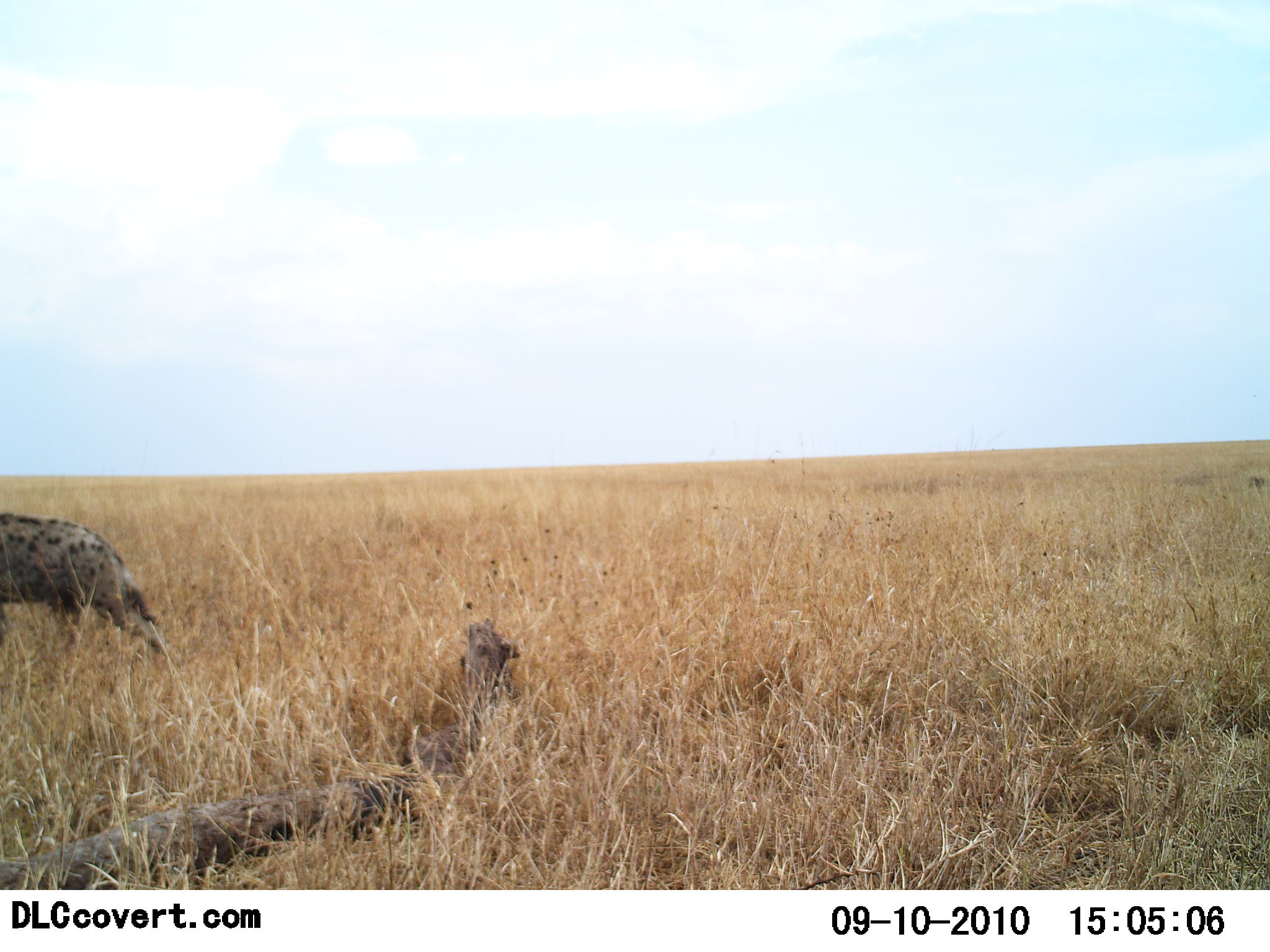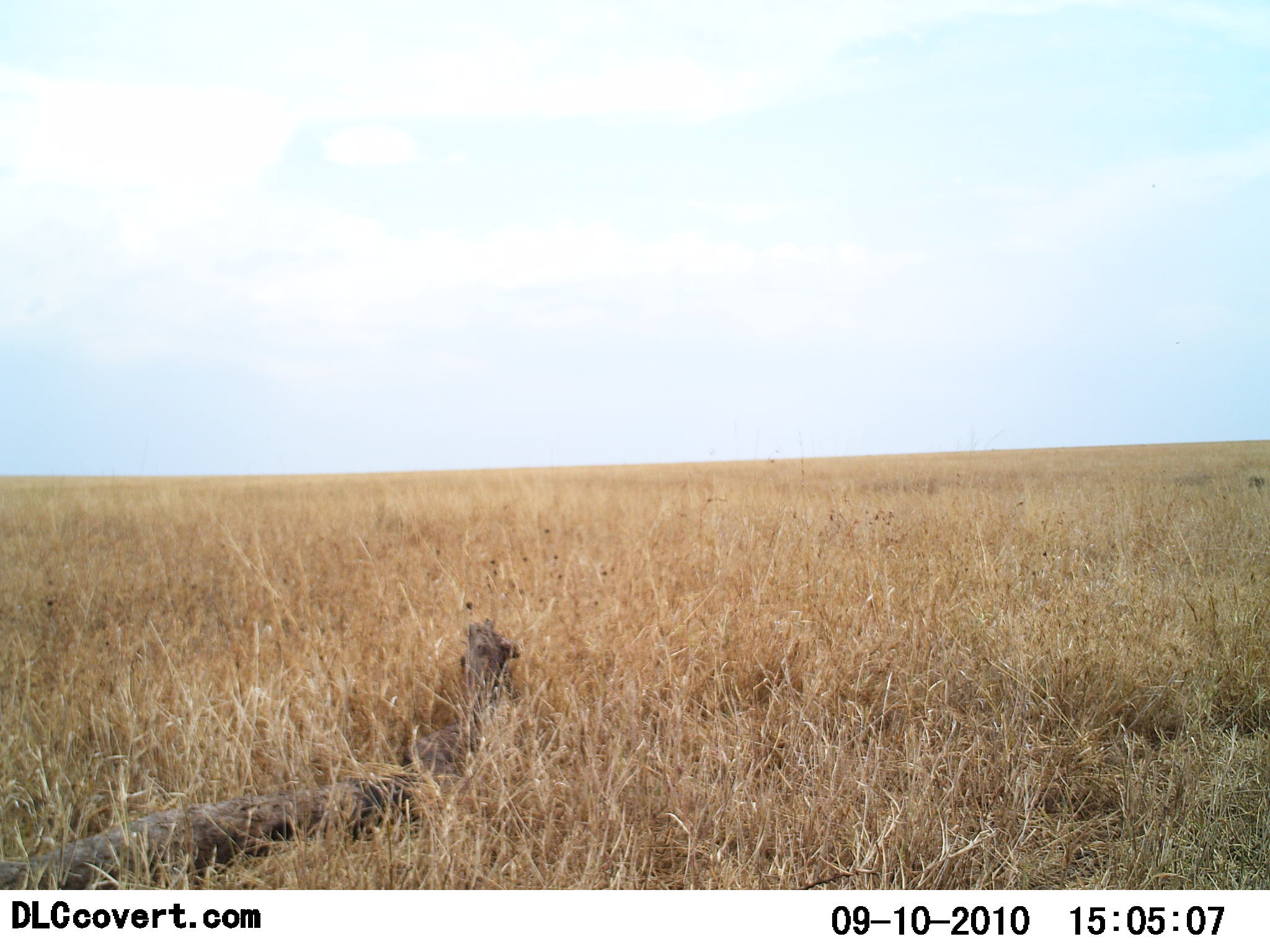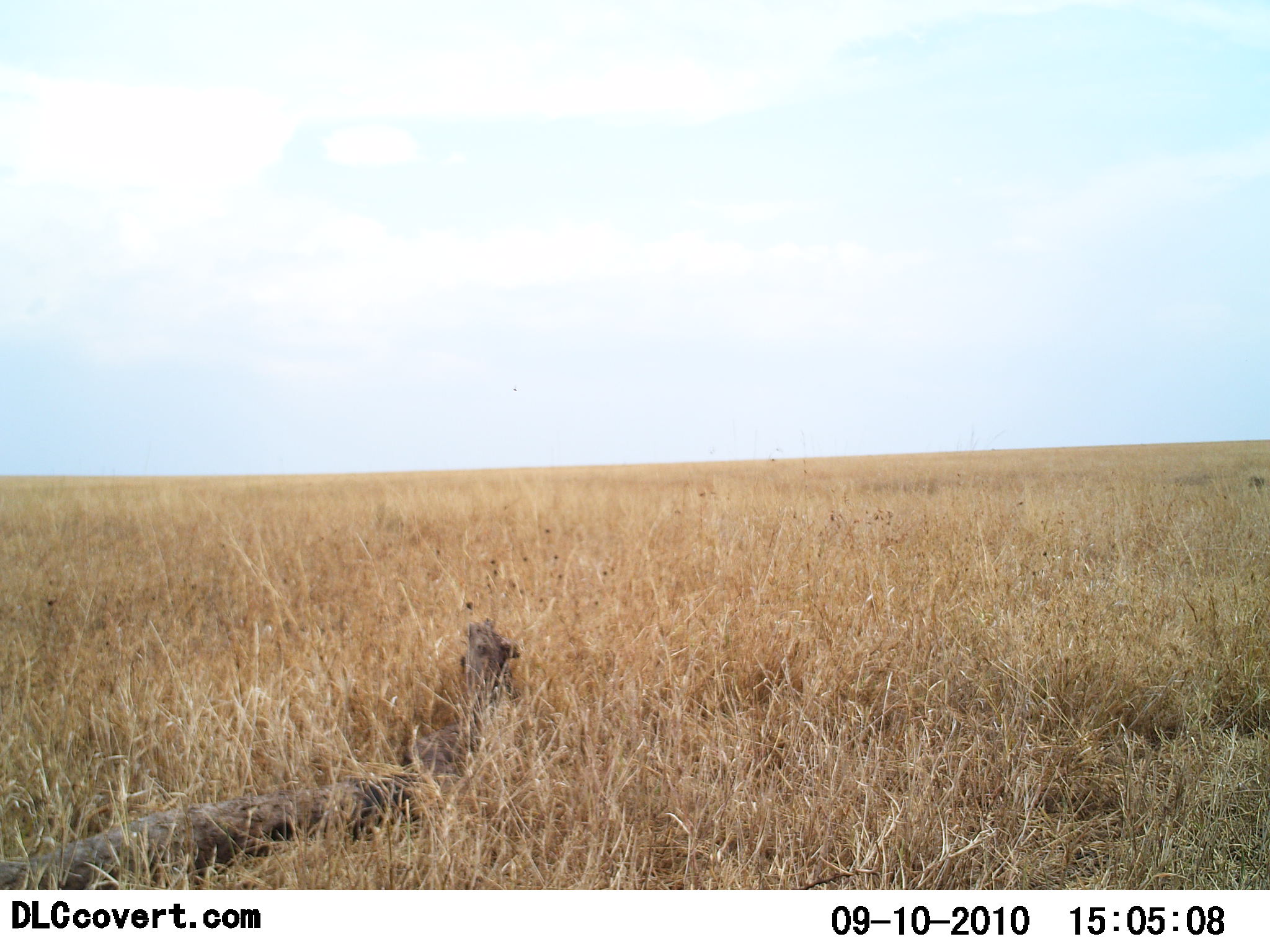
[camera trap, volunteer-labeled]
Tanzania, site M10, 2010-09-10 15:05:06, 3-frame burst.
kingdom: Animalia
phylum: Chordata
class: Mammalia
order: Carnivora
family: Hyaenidae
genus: Crocuta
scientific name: Crocuta crocuta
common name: spotted hyena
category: hyenaspotted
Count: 1.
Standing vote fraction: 7%.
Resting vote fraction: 0%.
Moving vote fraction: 100%.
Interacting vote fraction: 0%.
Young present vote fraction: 7%.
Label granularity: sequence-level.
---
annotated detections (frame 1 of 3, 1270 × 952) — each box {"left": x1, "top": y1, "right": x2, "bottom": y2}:
animal: {"left": 0, "top": 515, "right": 166, "bottom": 658}